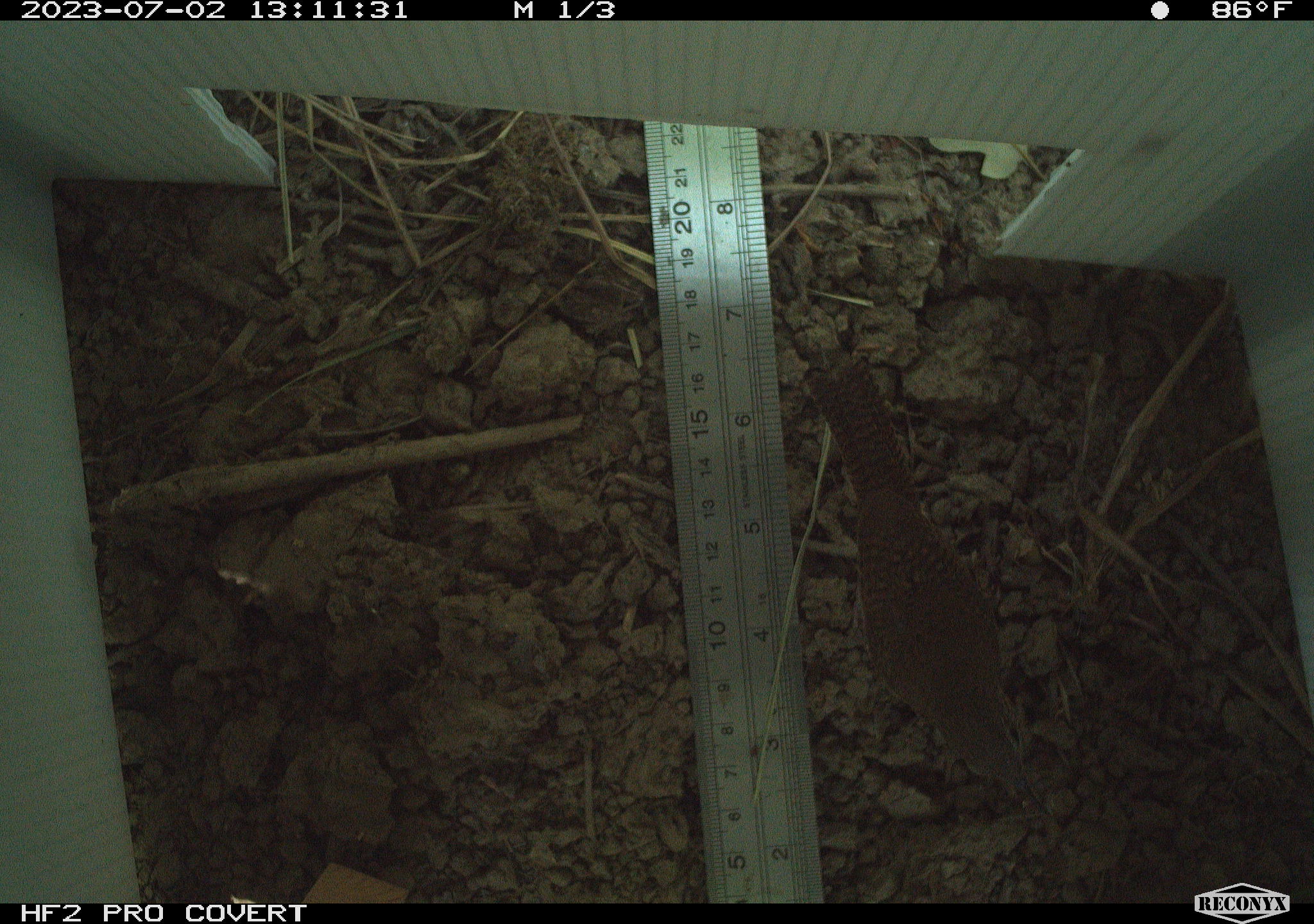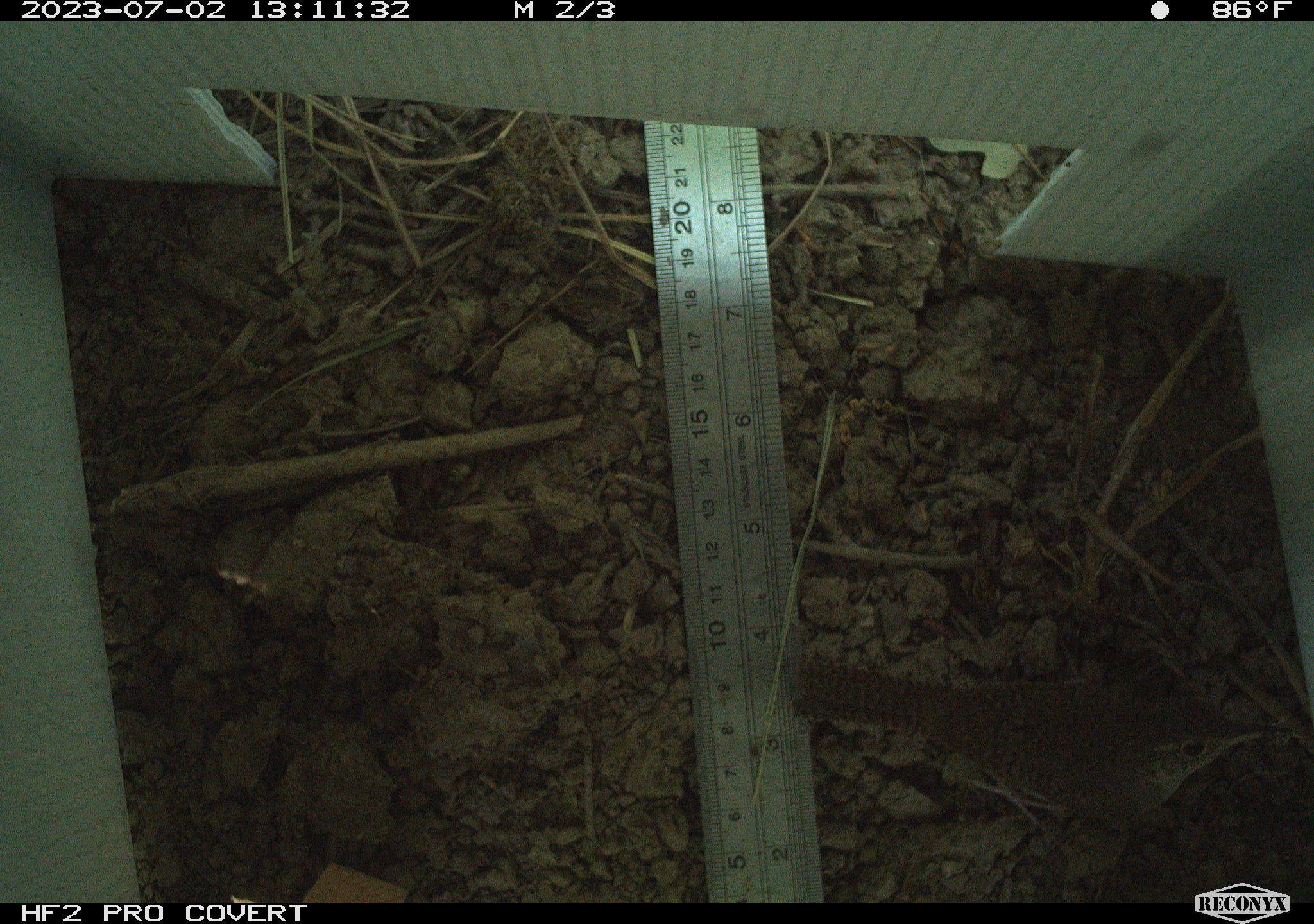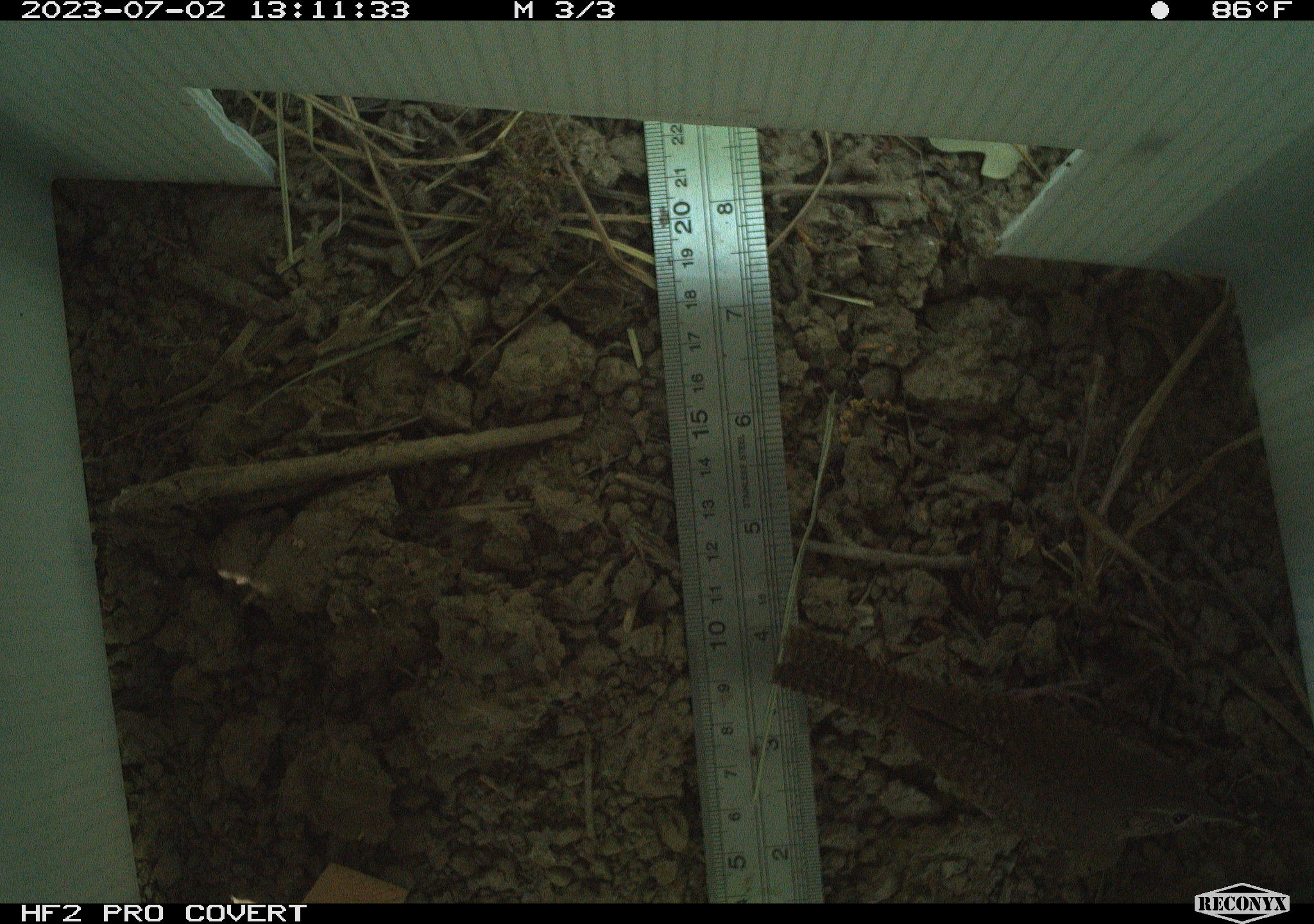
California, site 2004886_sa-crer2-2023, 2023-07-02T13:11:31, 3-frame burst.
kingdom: Animalia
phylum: Chordata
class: Aves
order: Passeriformes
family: Troglodytidae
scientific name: Troglodytidae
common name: wren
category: troglodytidae family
Troglodytidae family (wren) (Troglodytidae).